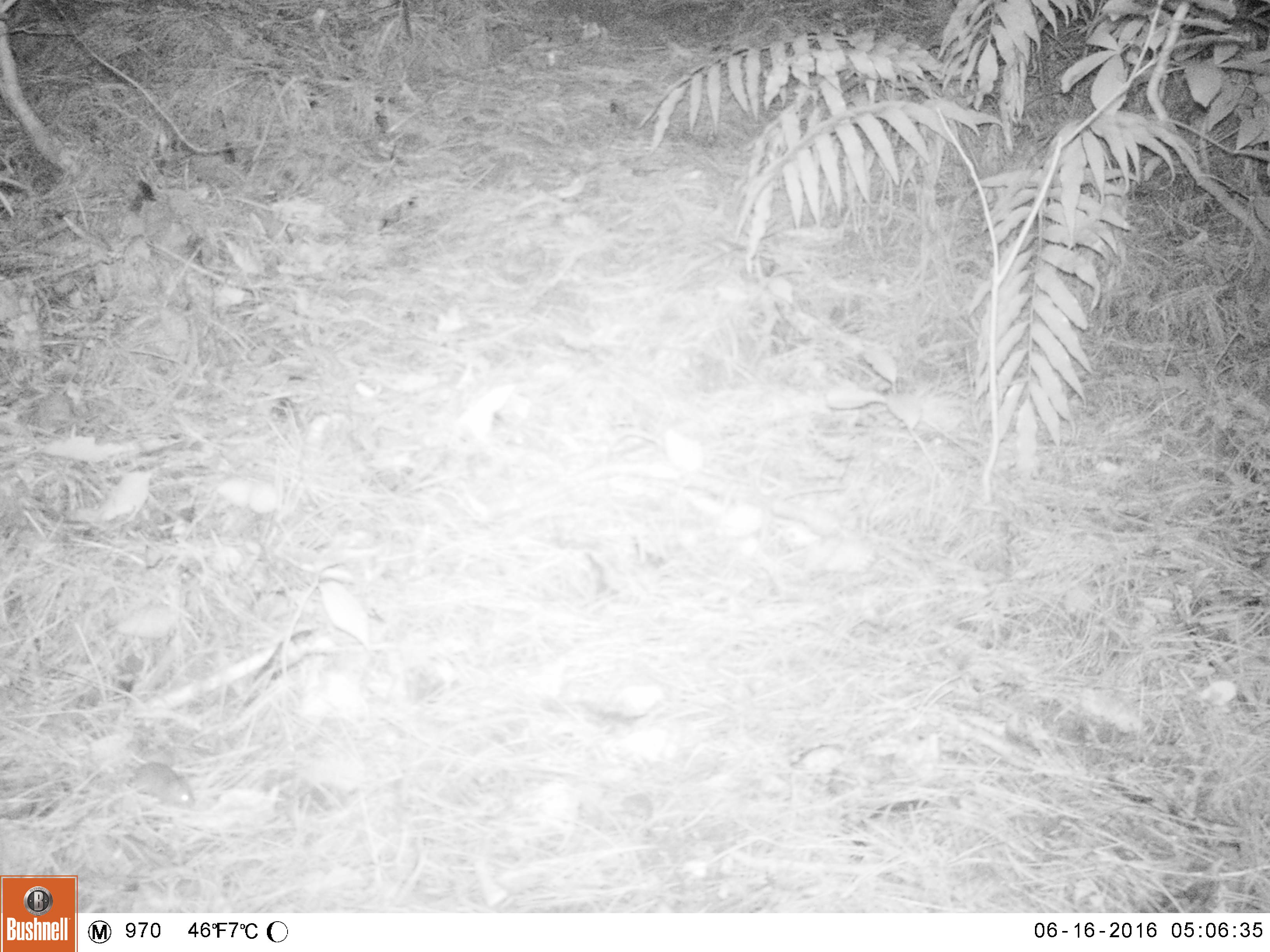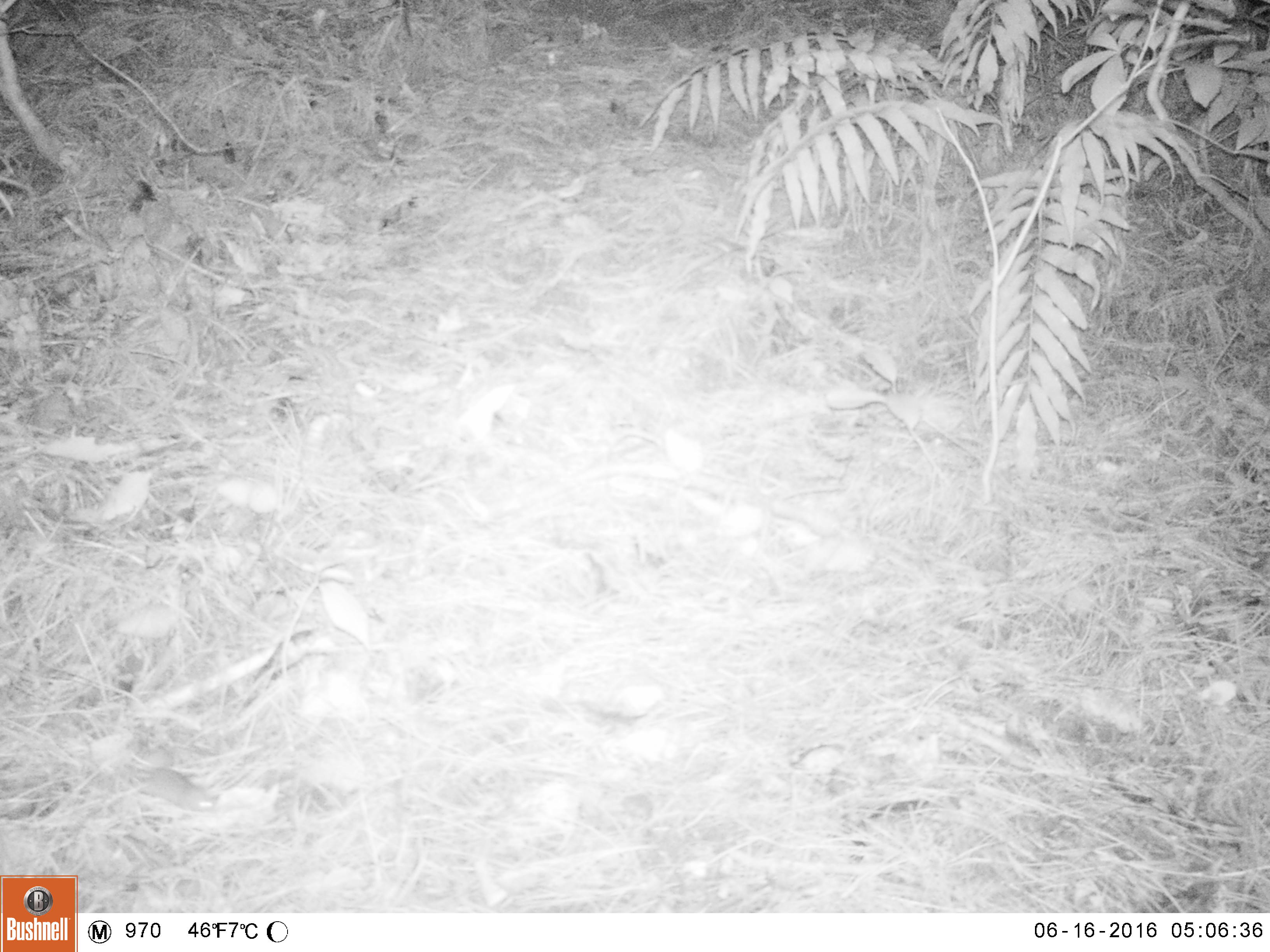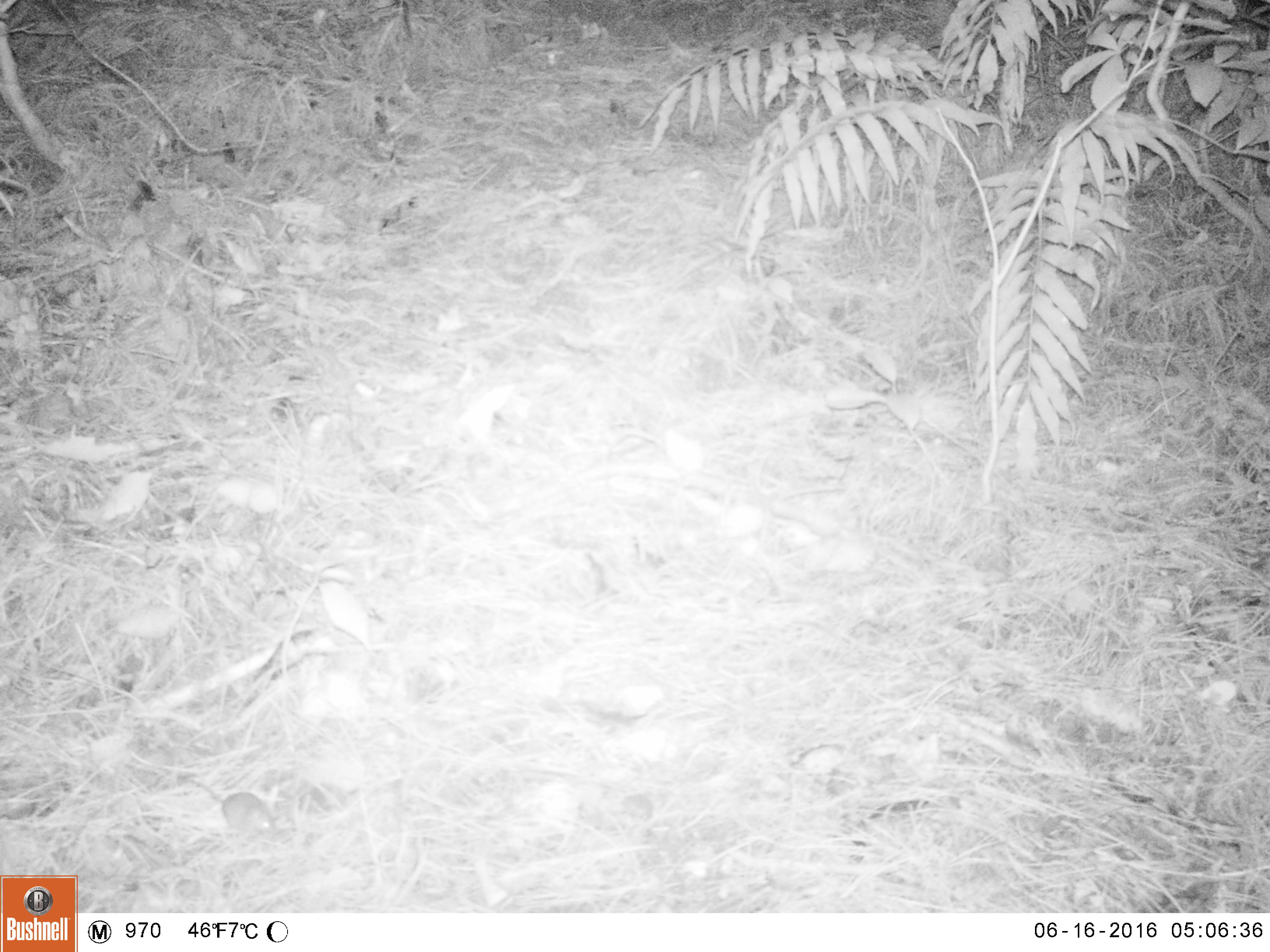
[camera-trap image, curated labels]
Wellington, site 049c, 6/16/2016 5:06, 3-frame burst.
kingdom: Animalia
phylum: Chordata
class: Mammalia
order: Rodentia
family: Muridae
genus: Mus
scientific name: Mus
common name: mouse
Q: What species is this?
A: Mouse (Mus).